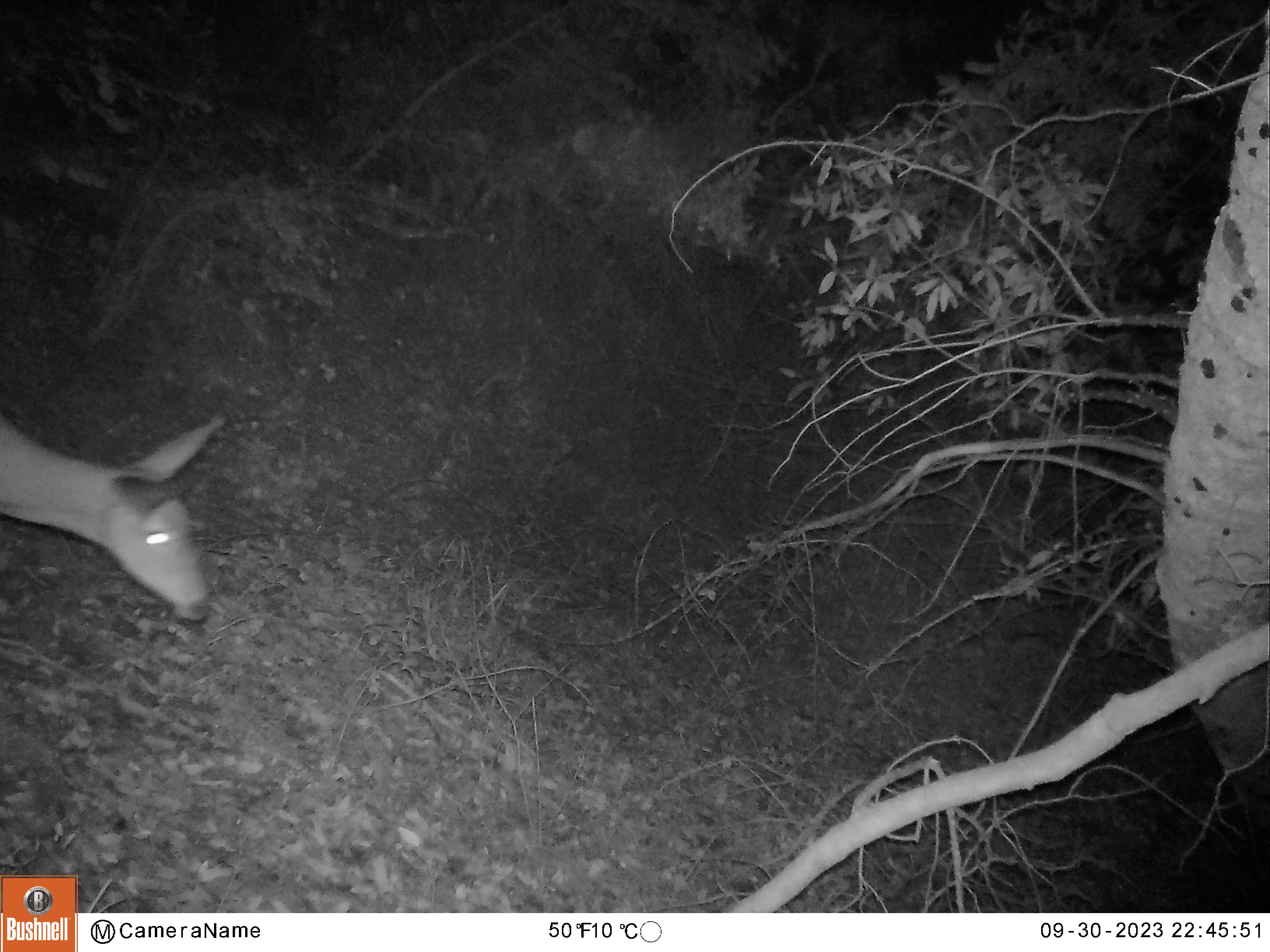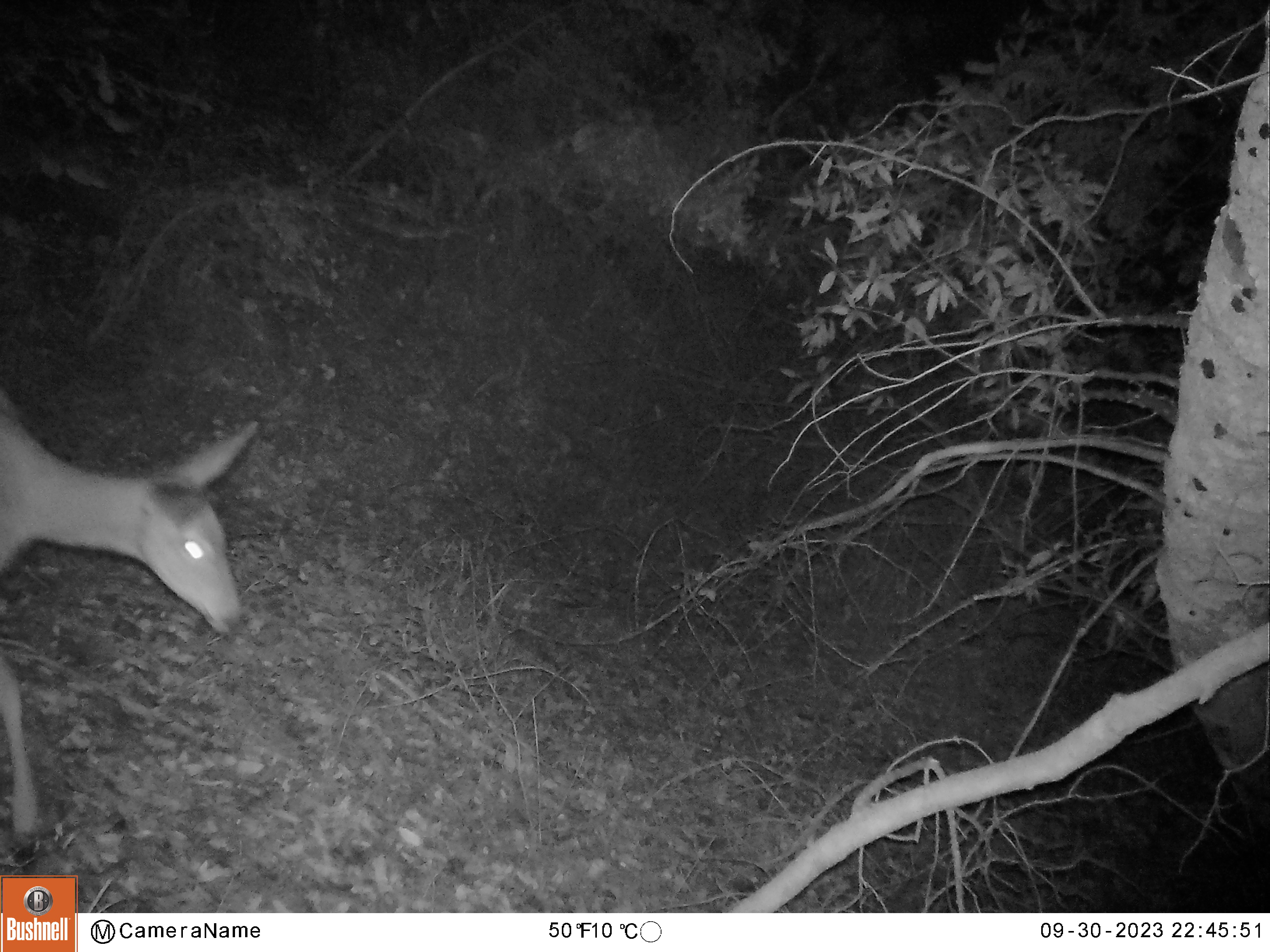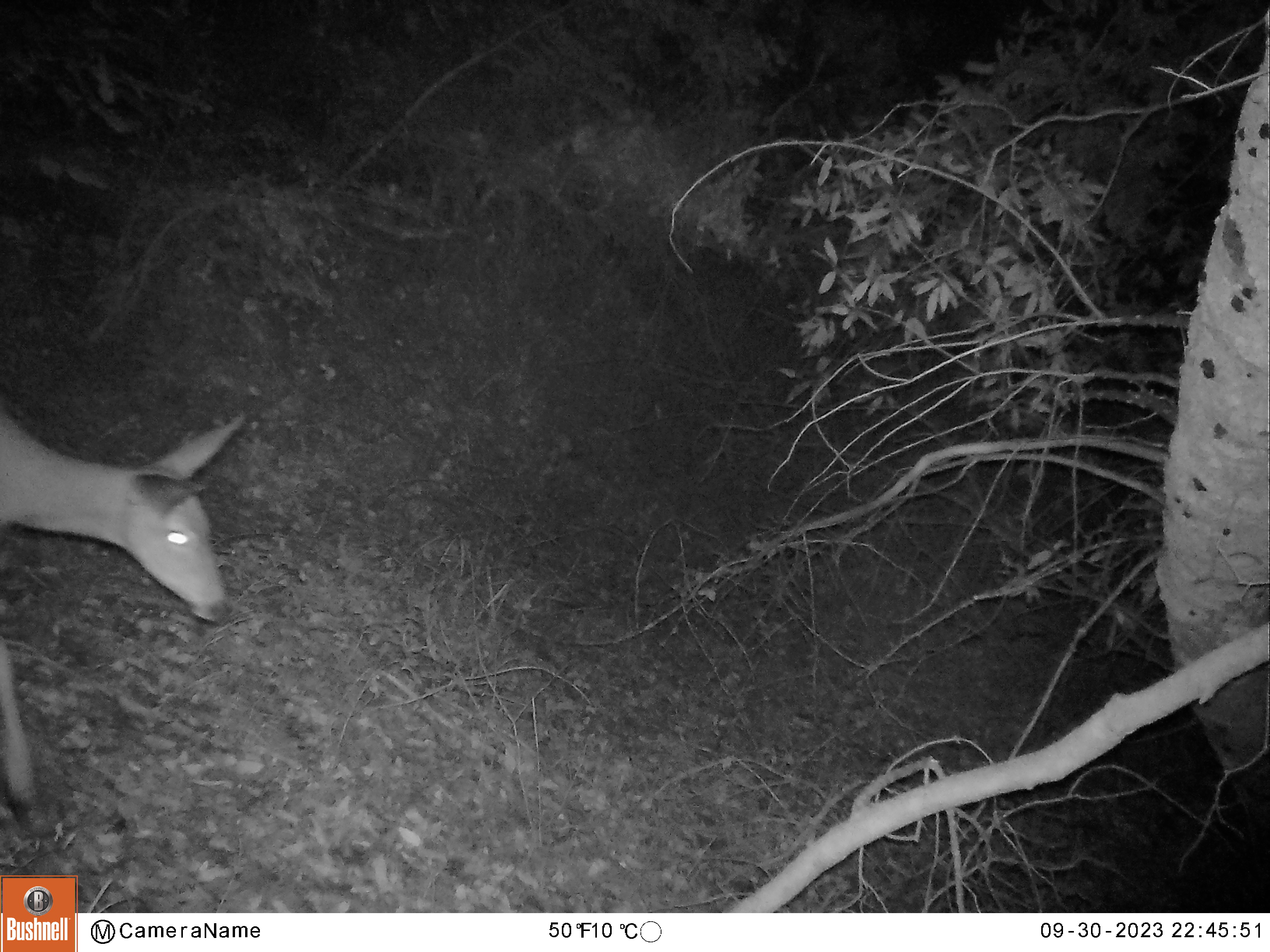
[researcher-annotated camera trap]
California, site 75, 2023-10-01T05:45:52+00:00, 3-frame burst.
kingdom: Animalia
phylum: Chordata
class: Mammalia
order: Artiodactyla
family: Cervidae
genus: Odocoileus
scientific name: Odocoileus hemionus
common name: mule deer